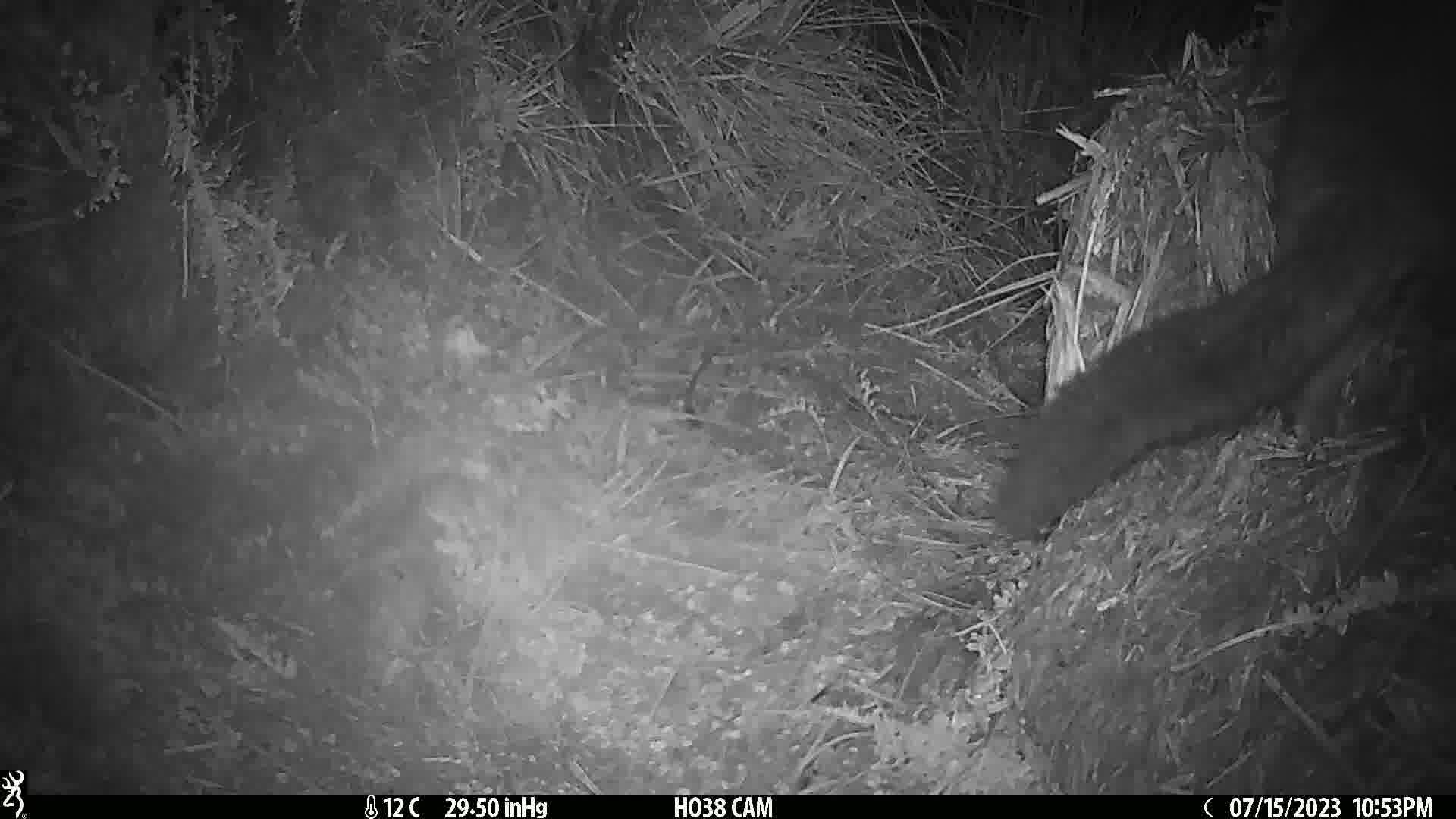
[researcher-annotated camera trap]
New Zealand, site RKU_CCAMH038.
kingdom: Animalia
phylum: Chordata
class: Mammalia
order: Diprotodontia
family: Phalangeridae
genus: Trichosurus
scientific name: Trichosurus vulpecula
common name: common brushtail possum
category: possum